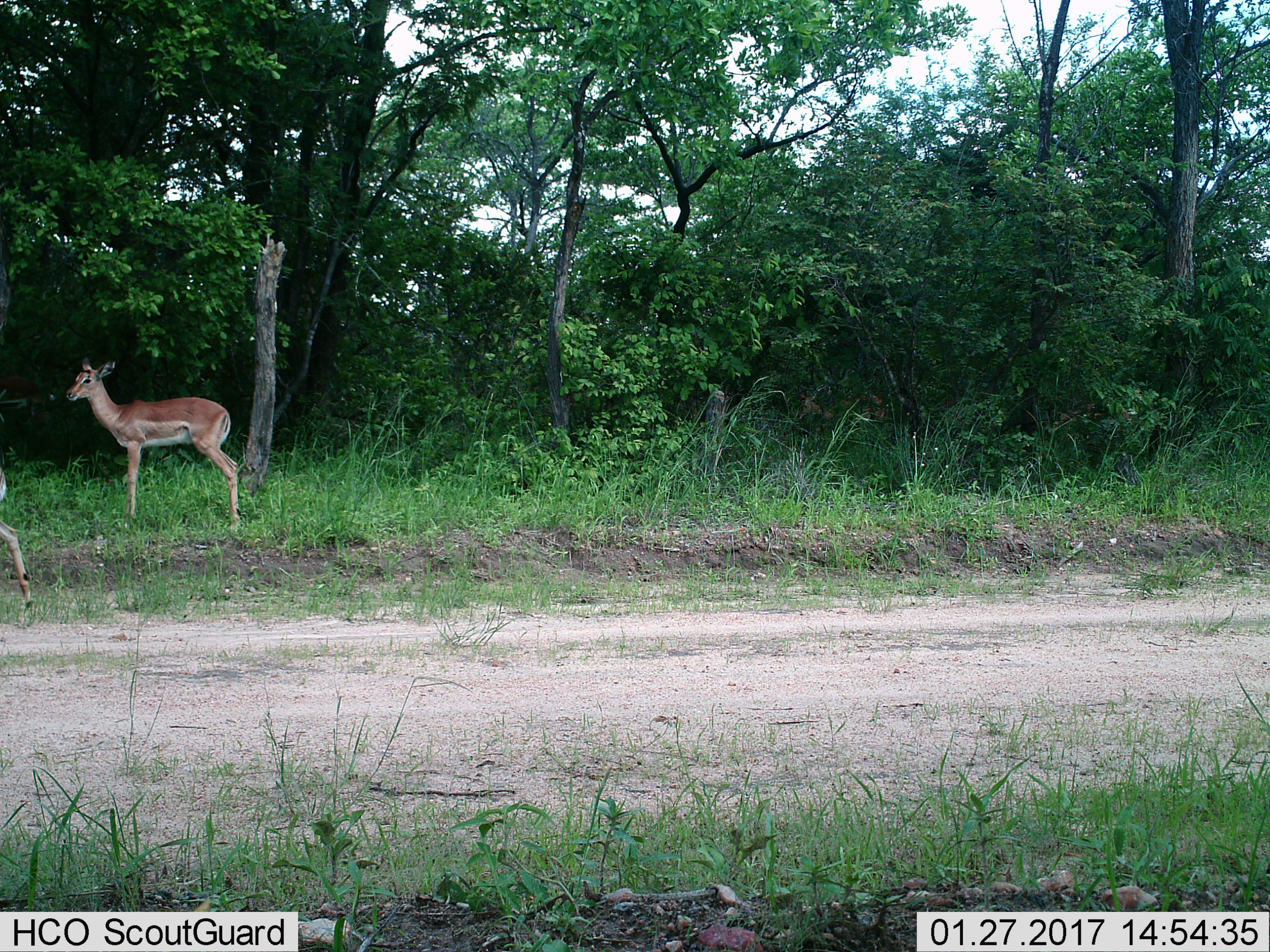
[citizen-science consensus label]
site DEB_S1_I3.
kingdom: Animalia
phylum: Chordata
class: Mammalia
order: Artiodactyla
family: Bovidae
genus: Aepyceros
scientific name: Aepyceros melampus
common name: impala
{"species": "impala (Aepyceros melampus)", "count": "2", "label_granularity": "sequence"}